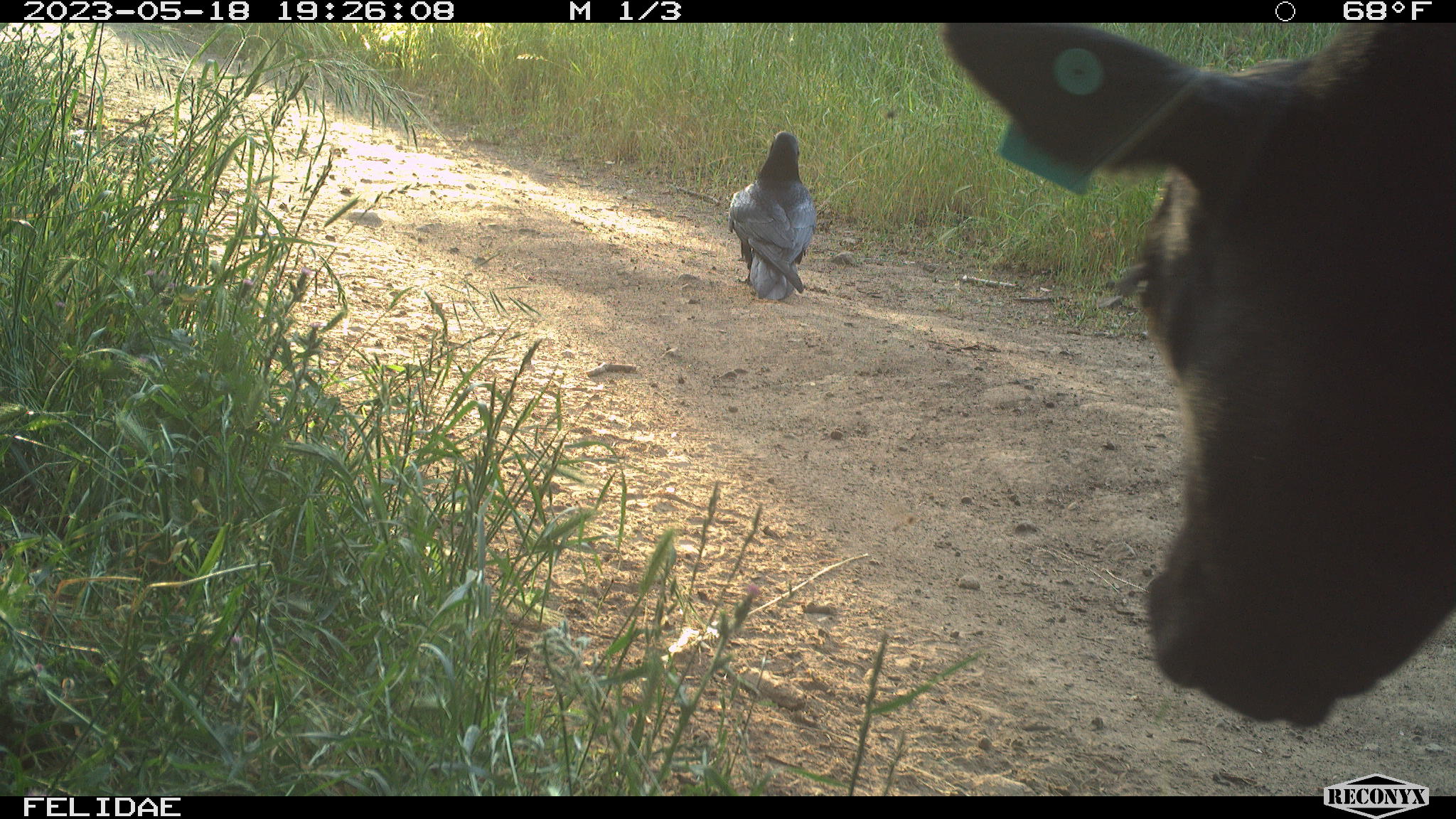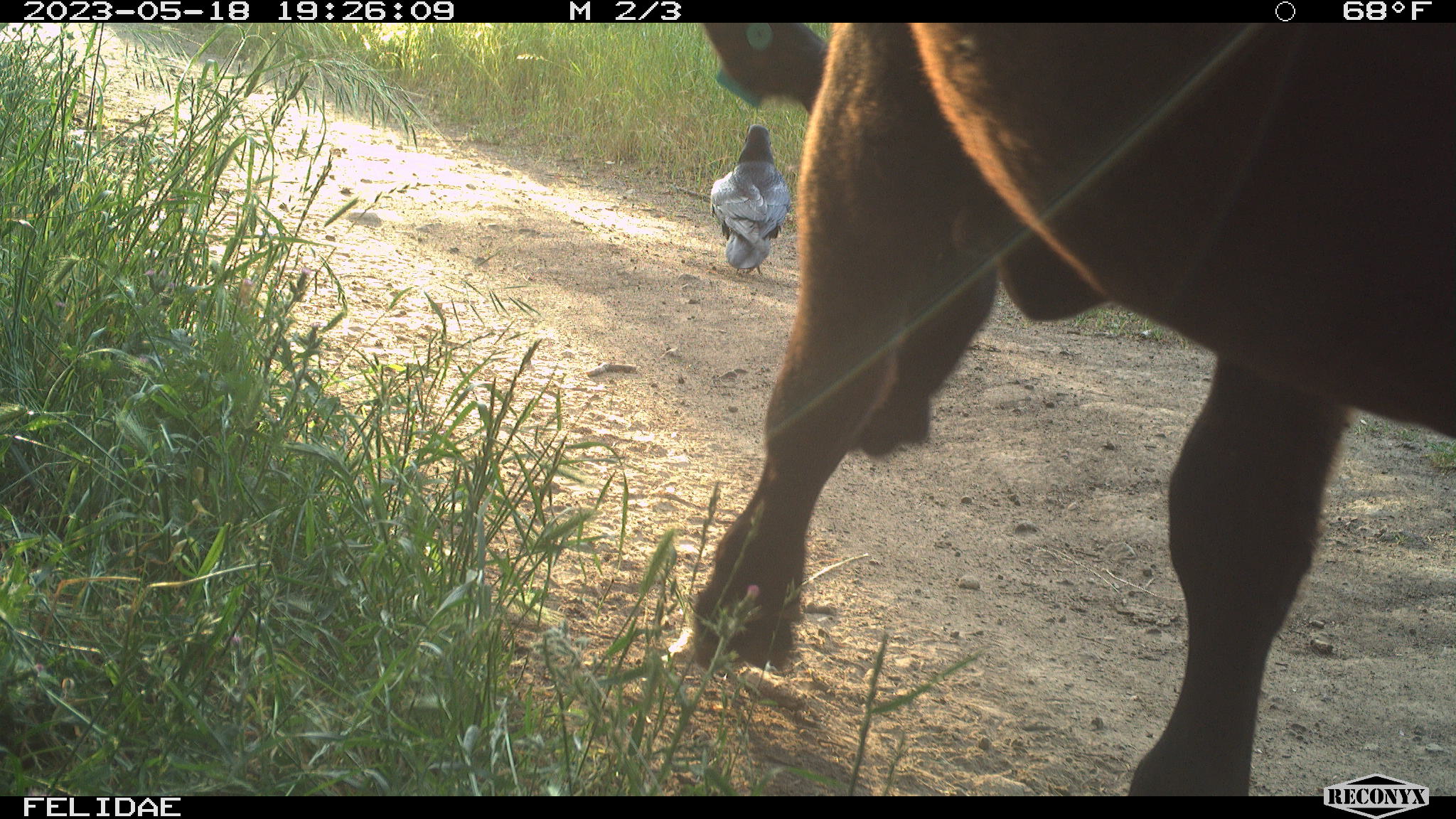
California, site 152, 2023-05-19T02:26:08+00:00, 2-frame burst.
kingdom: Animalia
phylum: Chordata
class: Mammalia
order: Artiodactyla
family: Bovidae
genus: Bos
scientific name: Bos taurus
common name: domestic cattle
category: cattle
Cattle (domestic cattle) (Bos taurus).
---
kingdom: Animalia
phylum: Chordata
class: Aves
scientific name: Aves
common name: bird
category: unknown bird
Unknown bird (bird) (Aves).